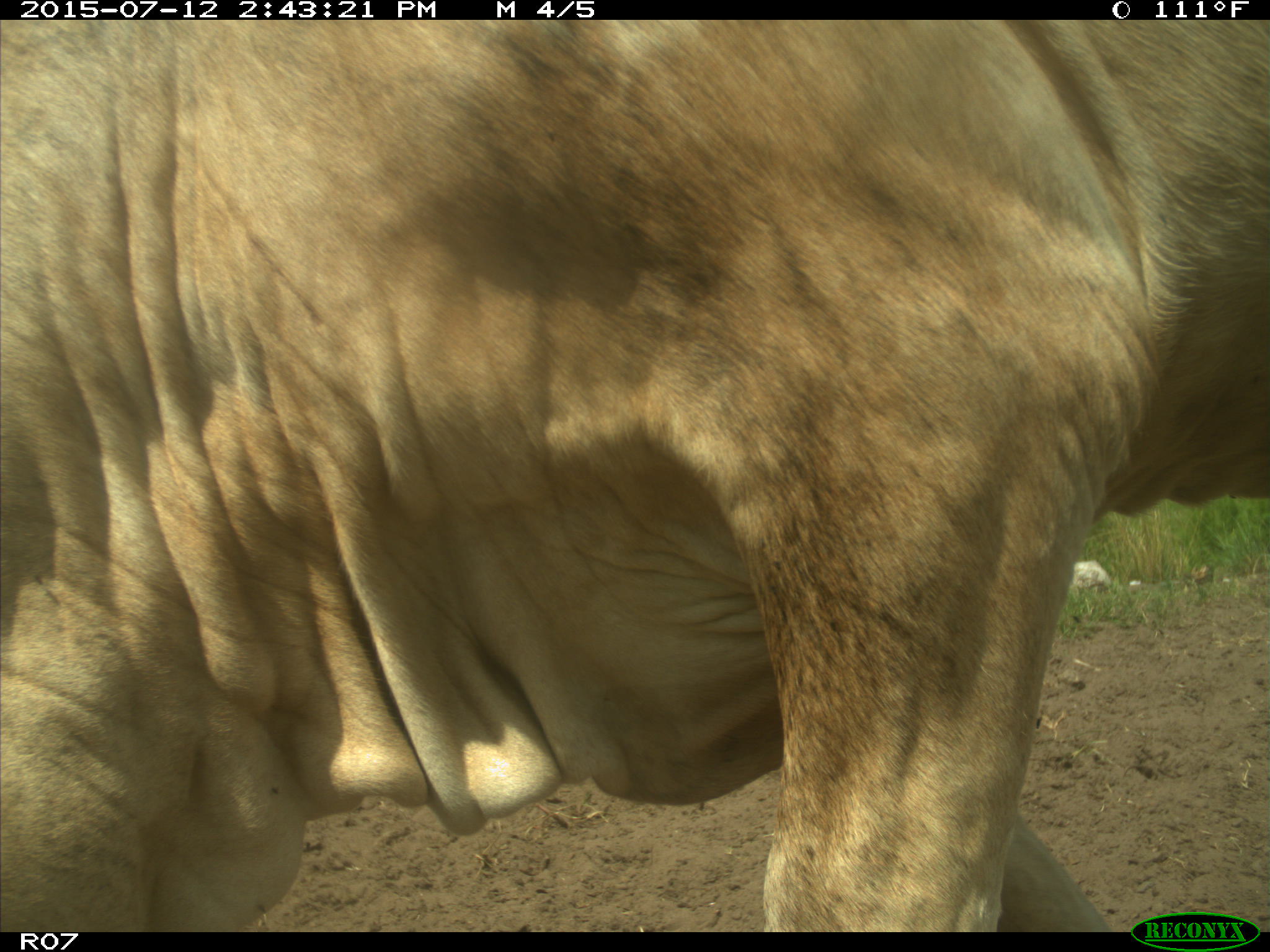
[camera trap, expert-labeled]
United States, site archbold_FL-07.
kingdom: Animalia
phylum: Chordata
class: Mammalia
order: Artiodactyla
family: Bovidae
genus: Bos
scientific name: Bos taurus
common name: domestic cow